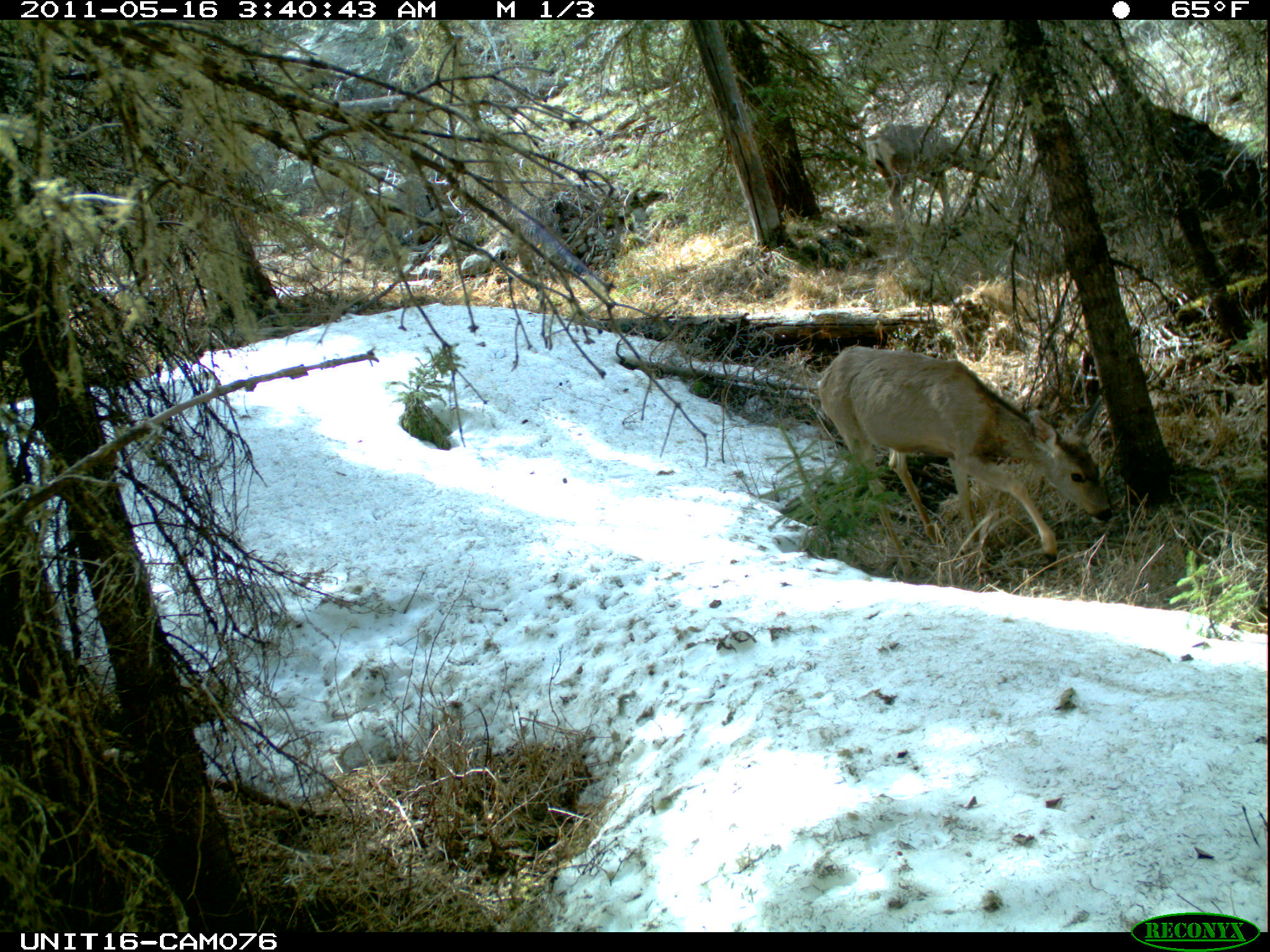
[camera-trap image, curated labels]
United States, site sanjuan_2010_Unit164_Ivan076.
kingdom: Animalia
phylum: Chordata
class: Mammalia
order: Artiodactyla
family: Cervidae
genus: Odocoileus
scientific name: Odocoileus hemionus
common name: mule deer